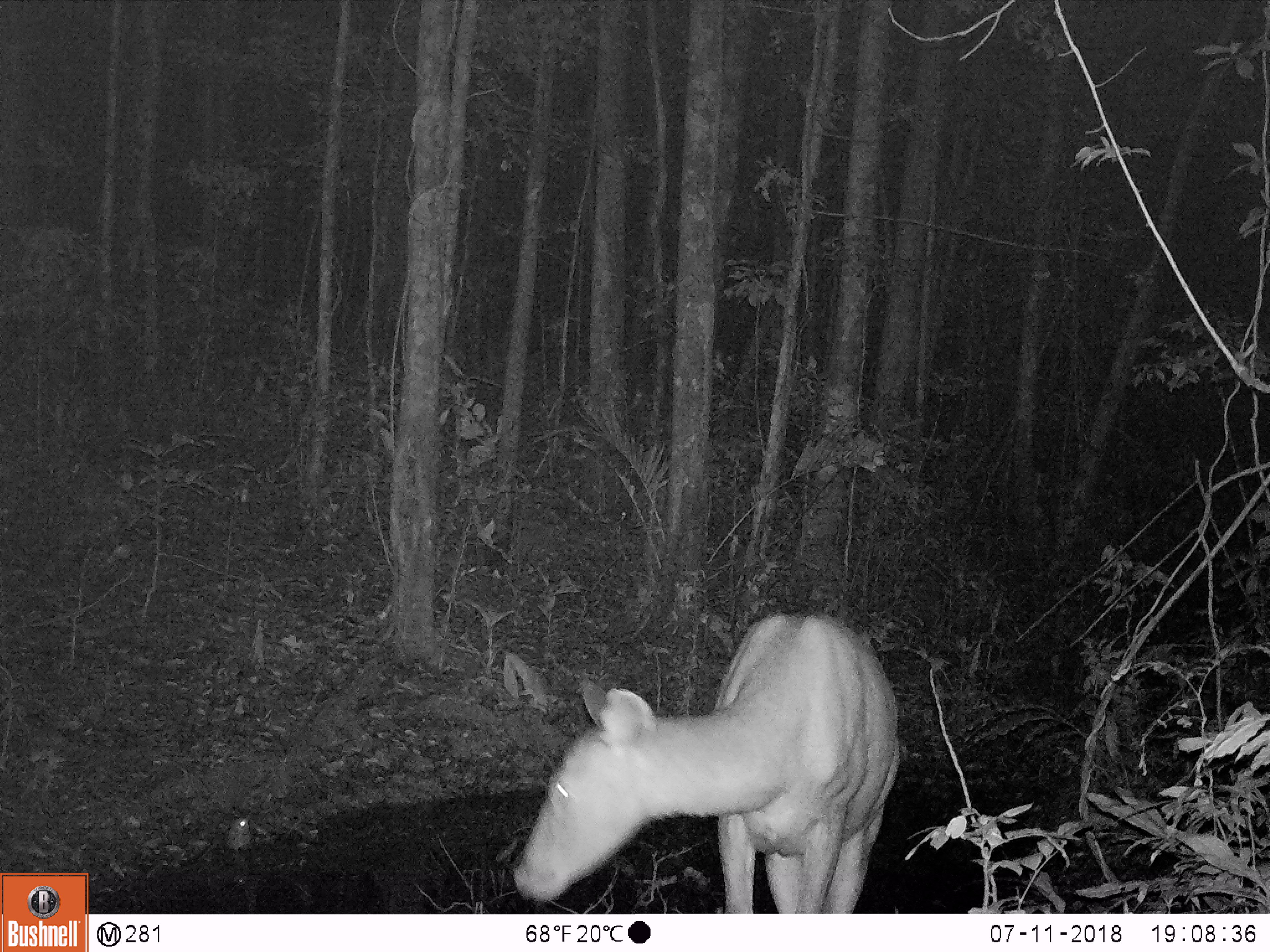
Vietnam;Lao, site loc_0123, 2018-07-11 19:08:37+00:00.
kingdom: Animalia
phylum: Chordata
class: Mammalia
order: Artiodactyla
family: Cervidae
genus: Rusa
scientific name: Rusa unicolor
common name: sambar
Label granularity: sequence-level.